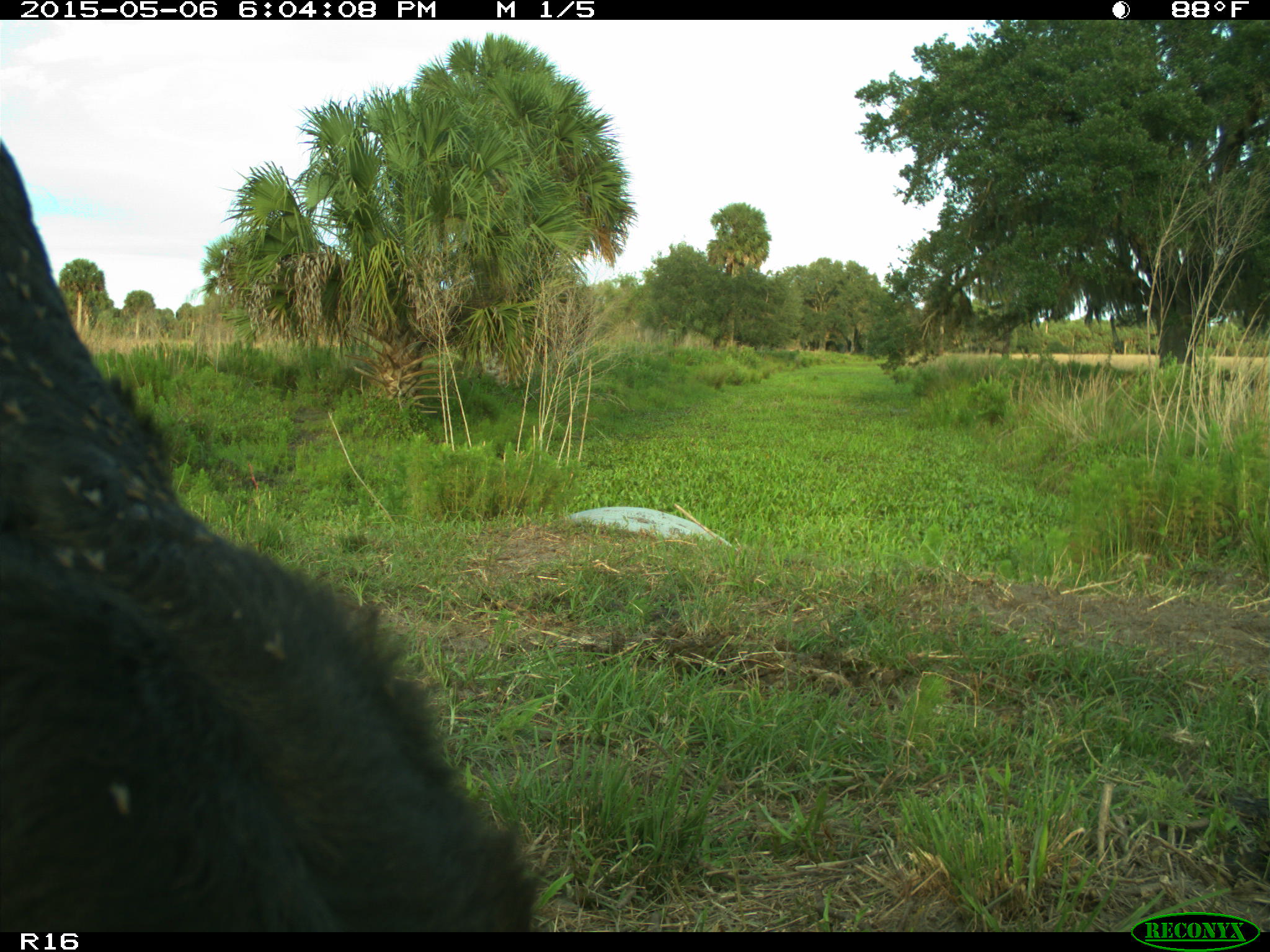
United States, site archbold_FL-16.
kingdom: Animalia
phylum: Chordata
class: Mammalia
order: Artiodactyla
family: Bovidae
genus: Bos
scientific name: Bos taurus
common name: domestic cow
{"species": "Bos taurus (domestic cow)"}